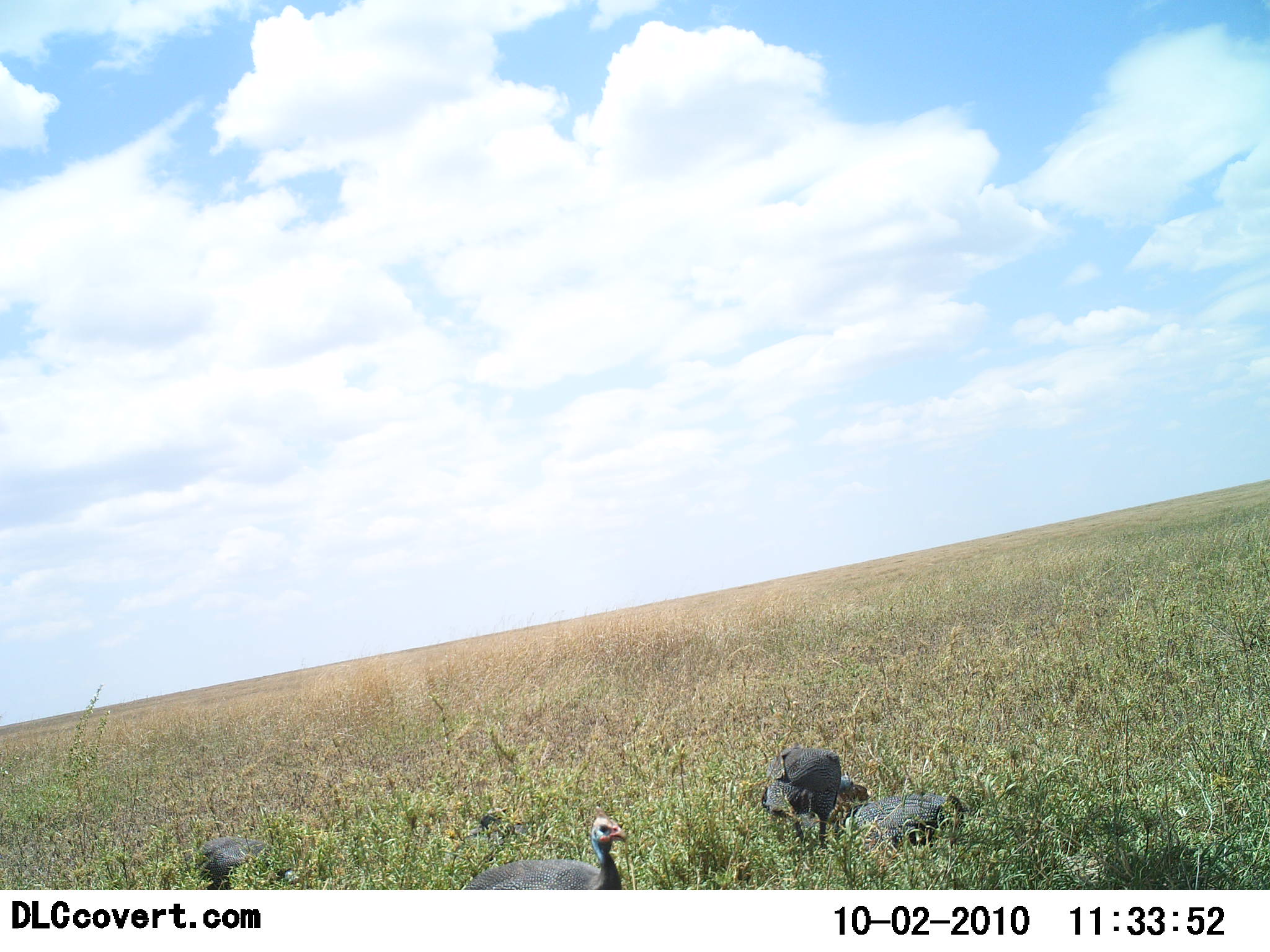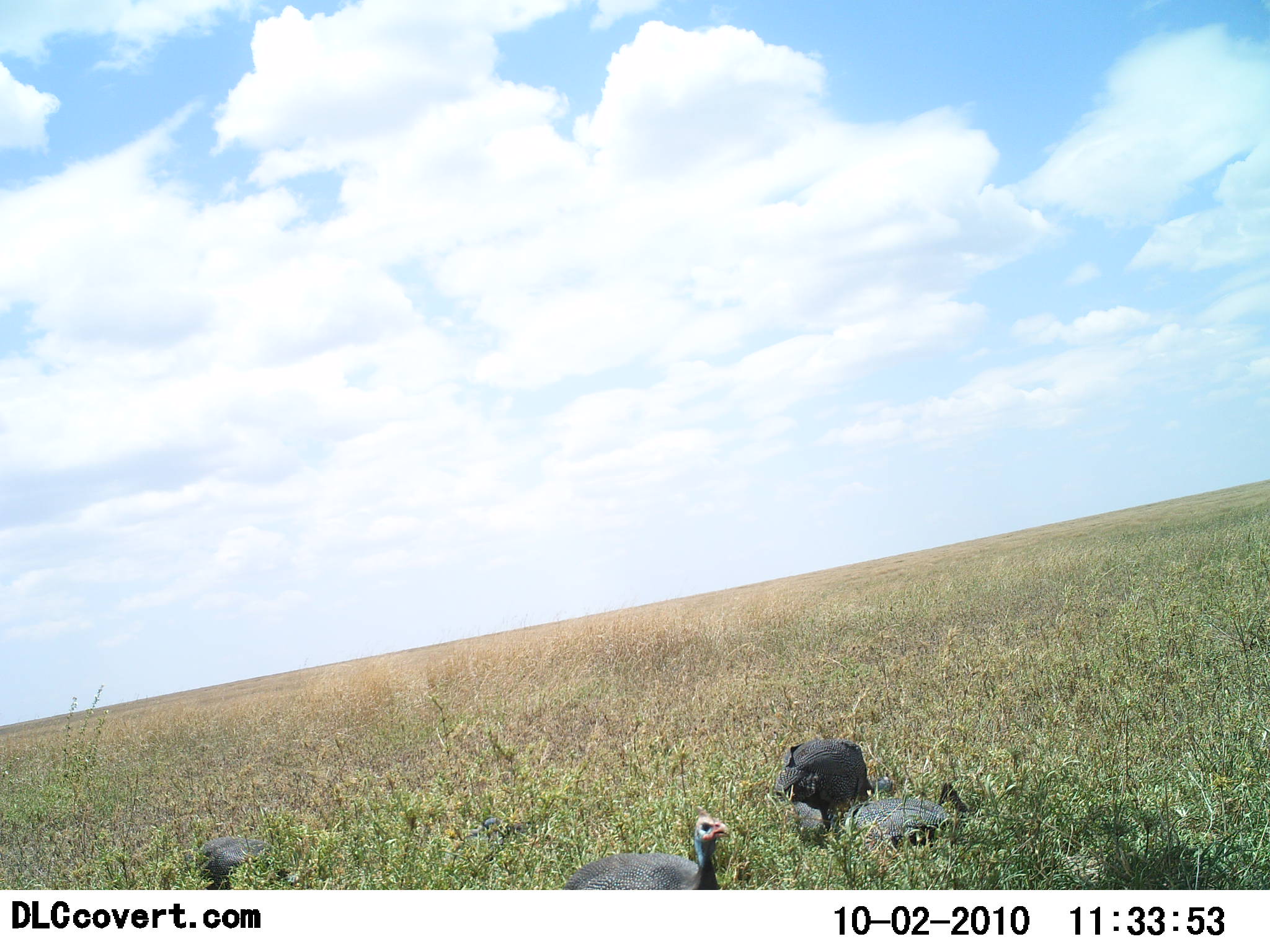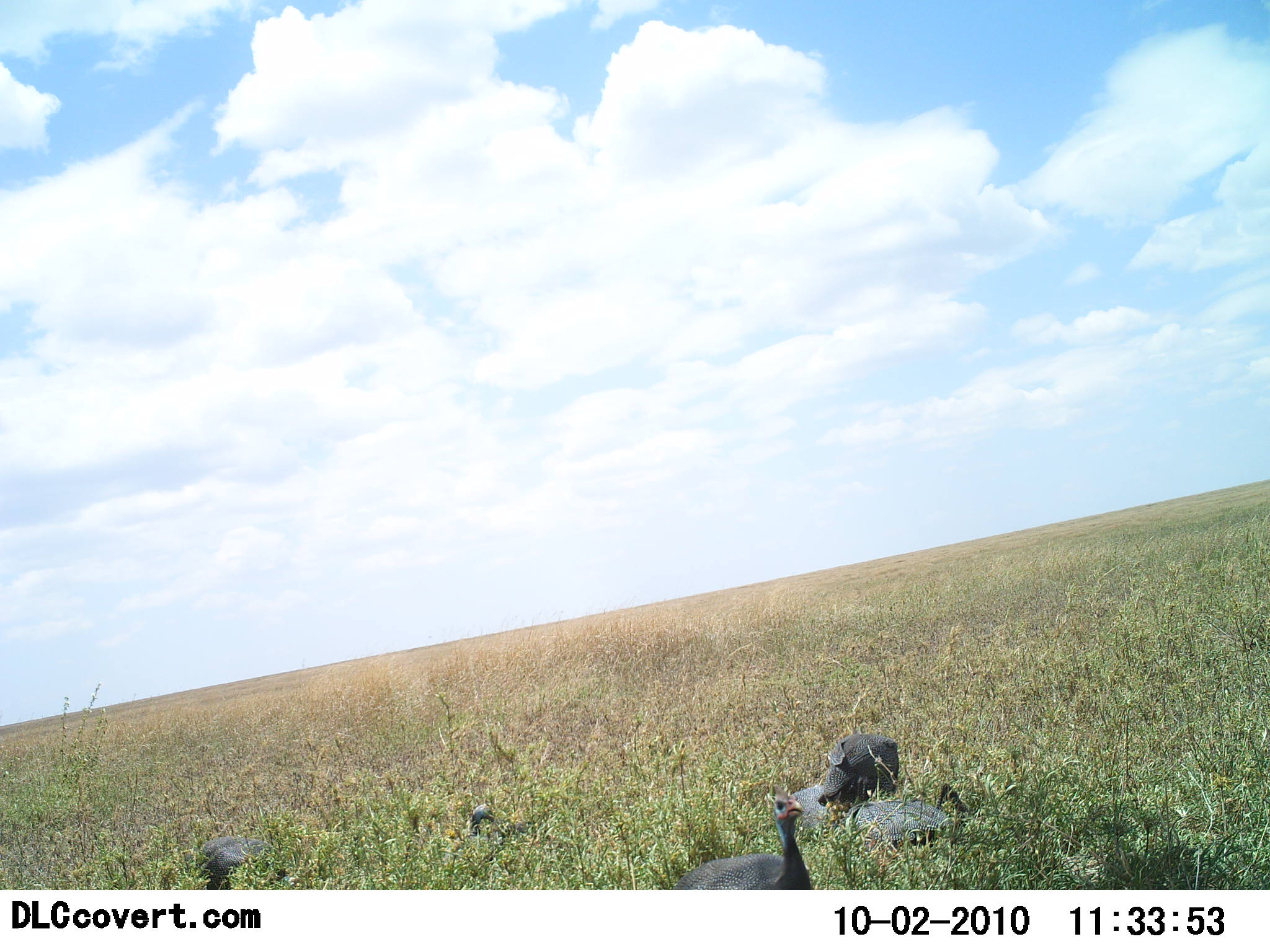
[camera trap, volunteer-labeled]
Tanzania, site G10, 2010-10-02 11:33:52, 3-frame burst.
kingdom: Animalia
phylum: Chordata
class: Aves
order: Galliformes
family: Numididae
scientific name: Numididae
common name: guinea fowl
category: guineafowl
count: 5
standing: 69%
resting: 54%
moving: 38%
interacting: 0%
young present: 0%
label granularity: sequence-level